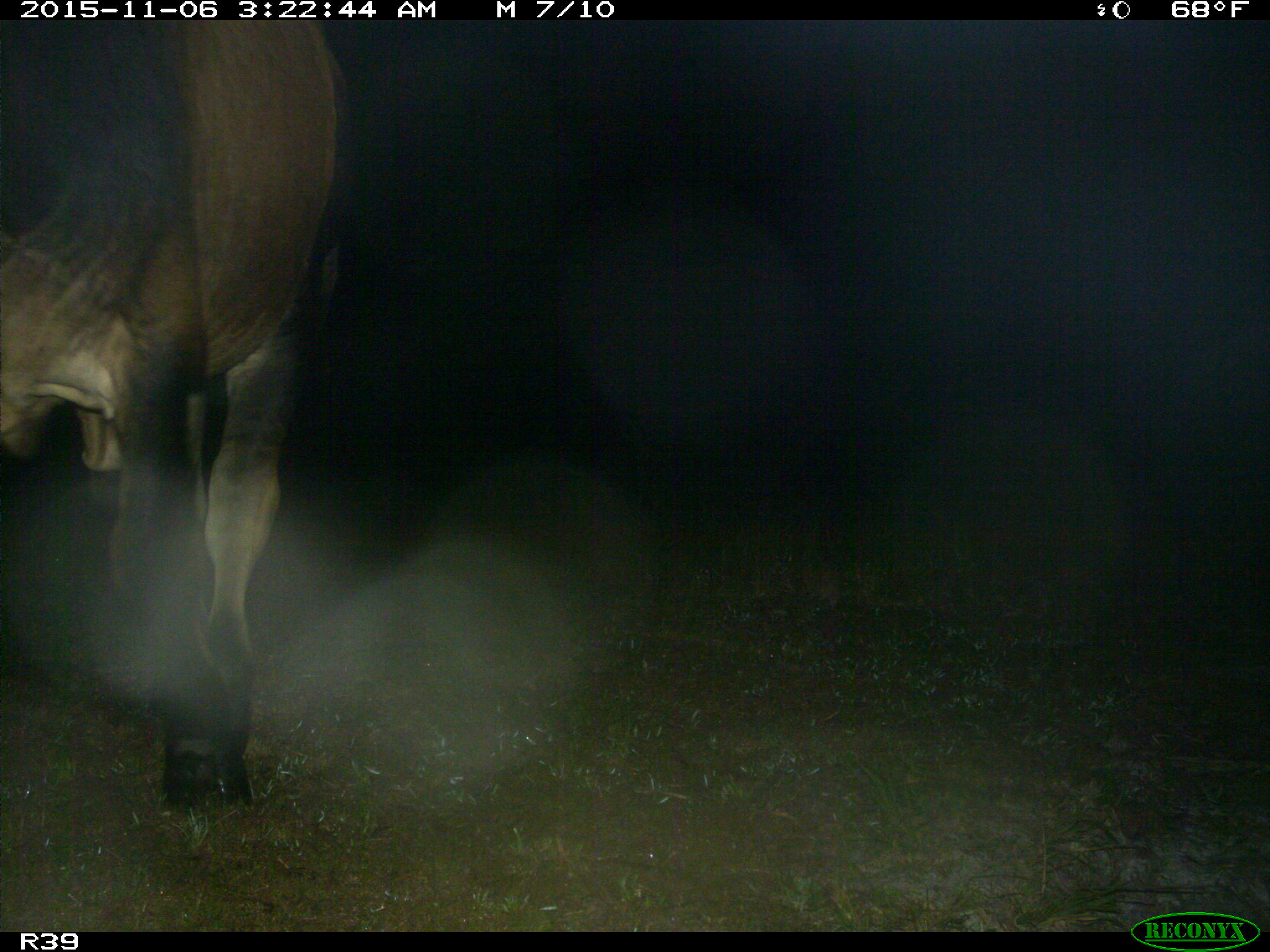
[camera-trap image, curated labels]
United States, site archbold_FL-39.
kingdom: Animalia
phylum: Chordata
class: Mammalia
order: Artiodactyla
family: Bovidae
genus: Bos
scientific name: Bos taurus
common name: domestic cow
Bos taurus (domestic cow).